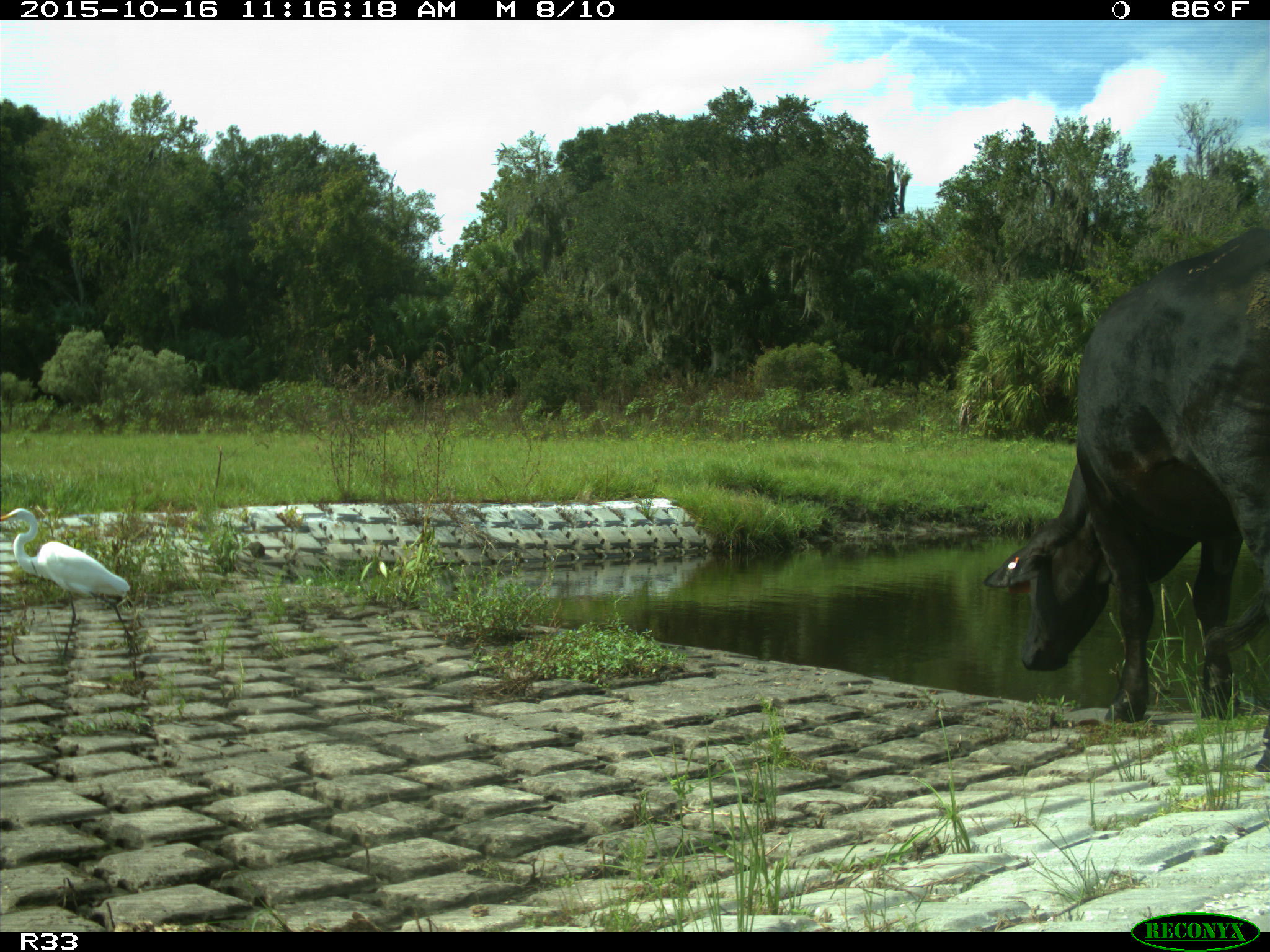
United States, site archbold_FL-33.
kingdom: Animalia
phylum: Chordata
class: Mammalia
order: Artiodactyla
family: Bovidae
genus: Bos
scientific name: Bos taurus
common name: domestic cow